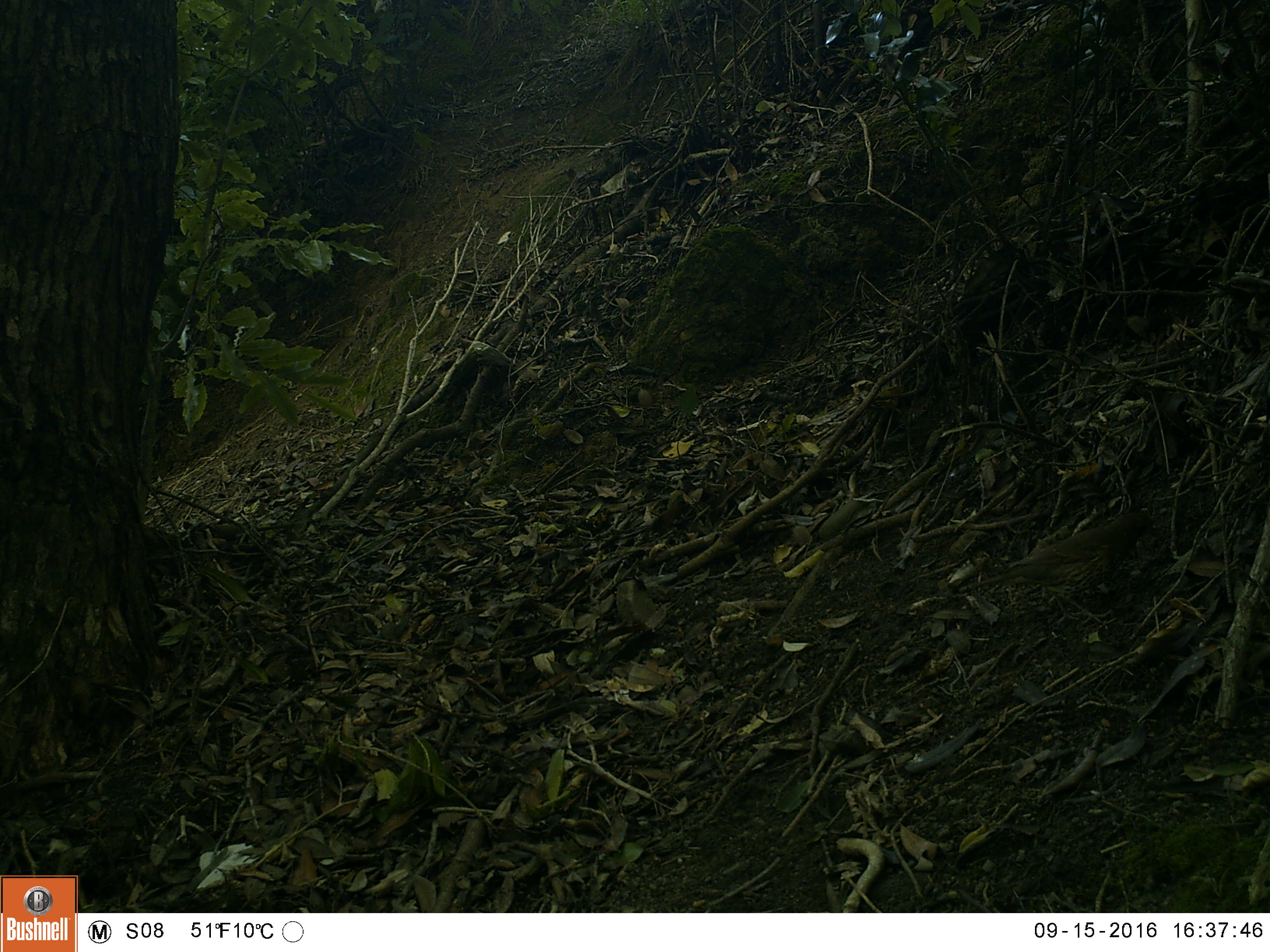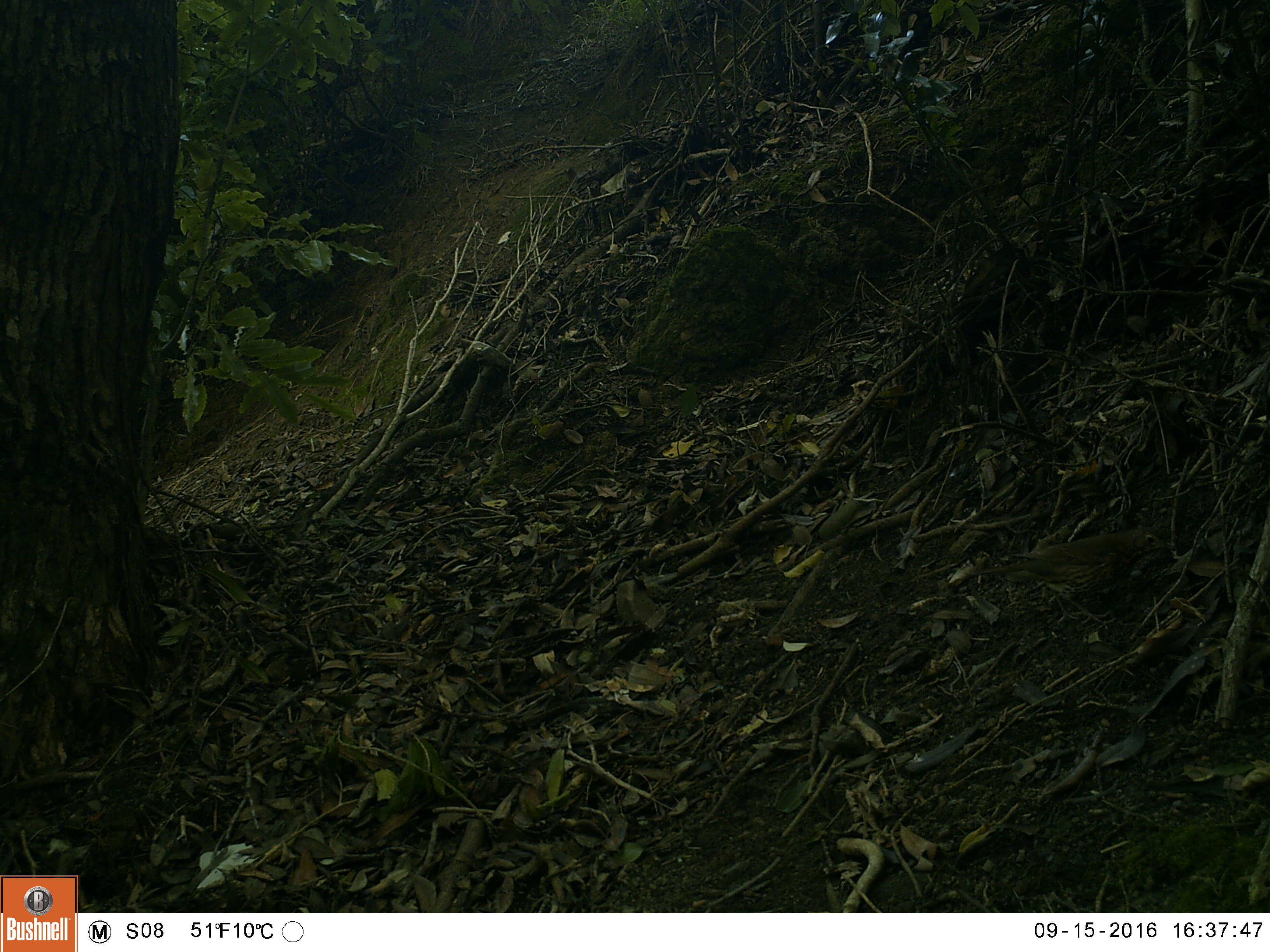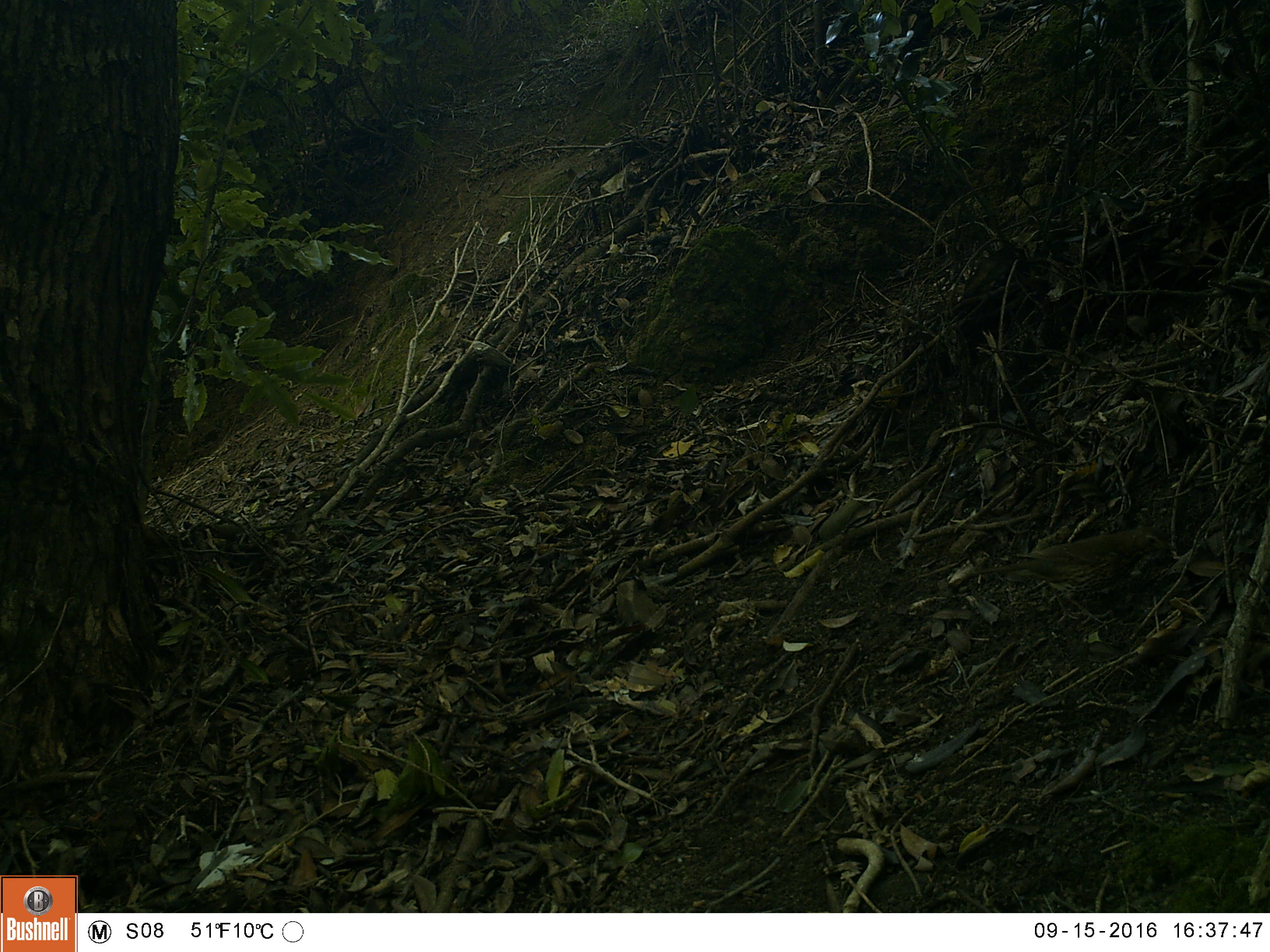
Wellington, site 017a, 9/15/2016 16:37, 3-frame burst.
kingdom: Animalia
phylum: Chordata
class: Aves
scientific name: Aves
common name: bird